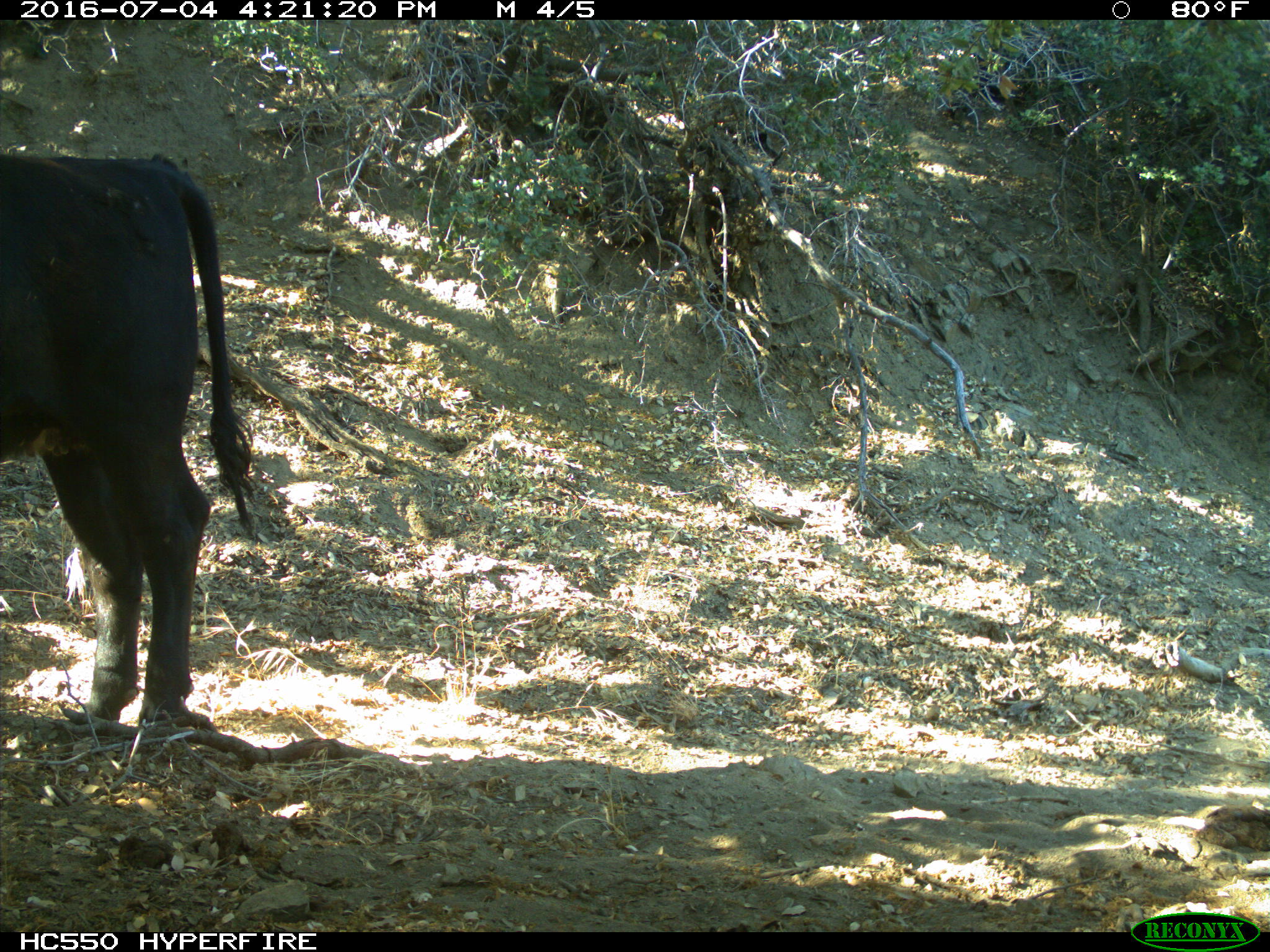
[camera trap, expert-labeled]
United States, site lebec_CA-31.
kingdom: Animalia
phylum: Chordata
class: Mammalia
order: Artiodactyla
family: Bovidae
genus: Bos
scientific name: Bos taurus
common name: domestic cow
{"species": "Bos taurus (domestic cow)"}